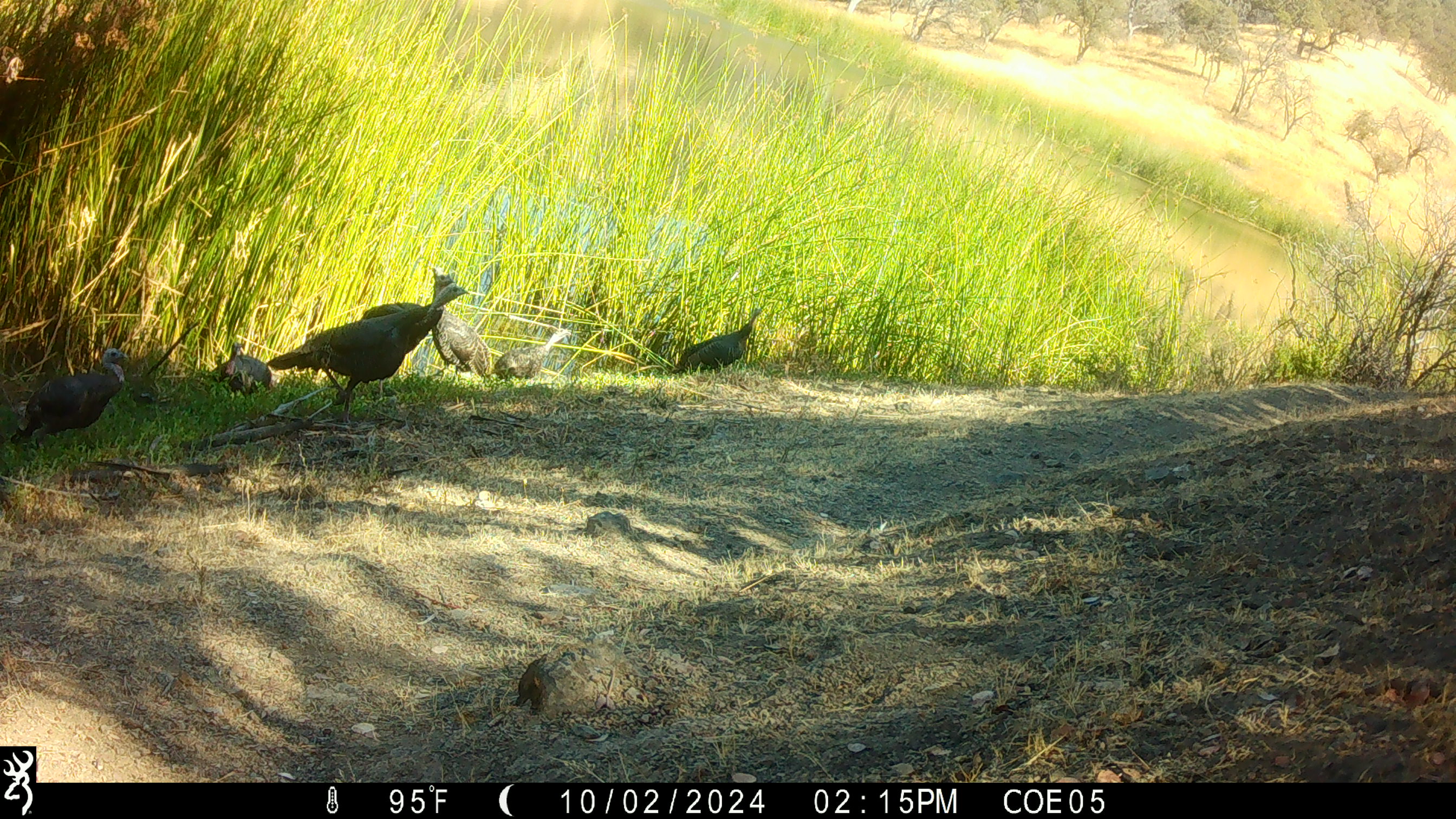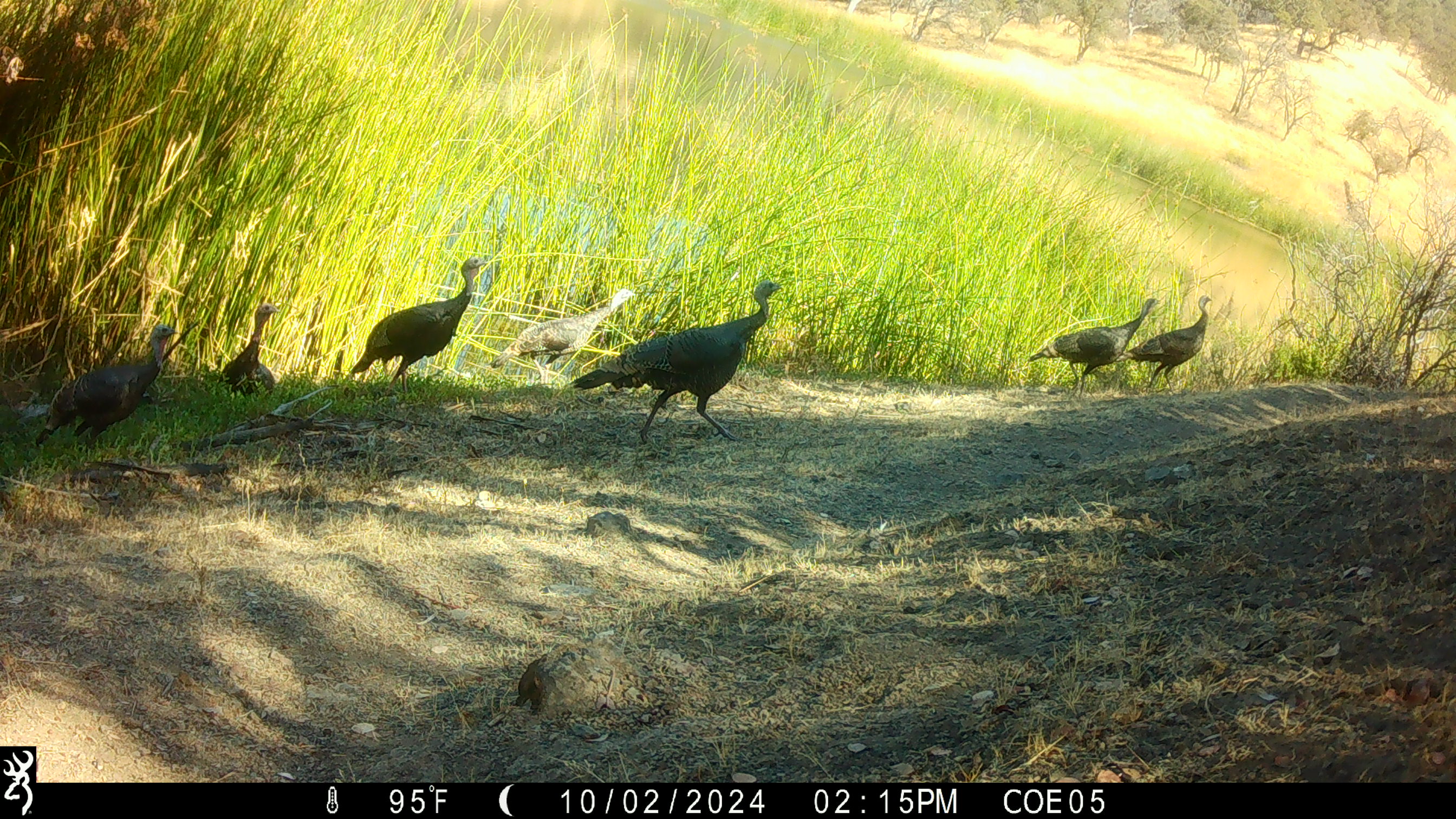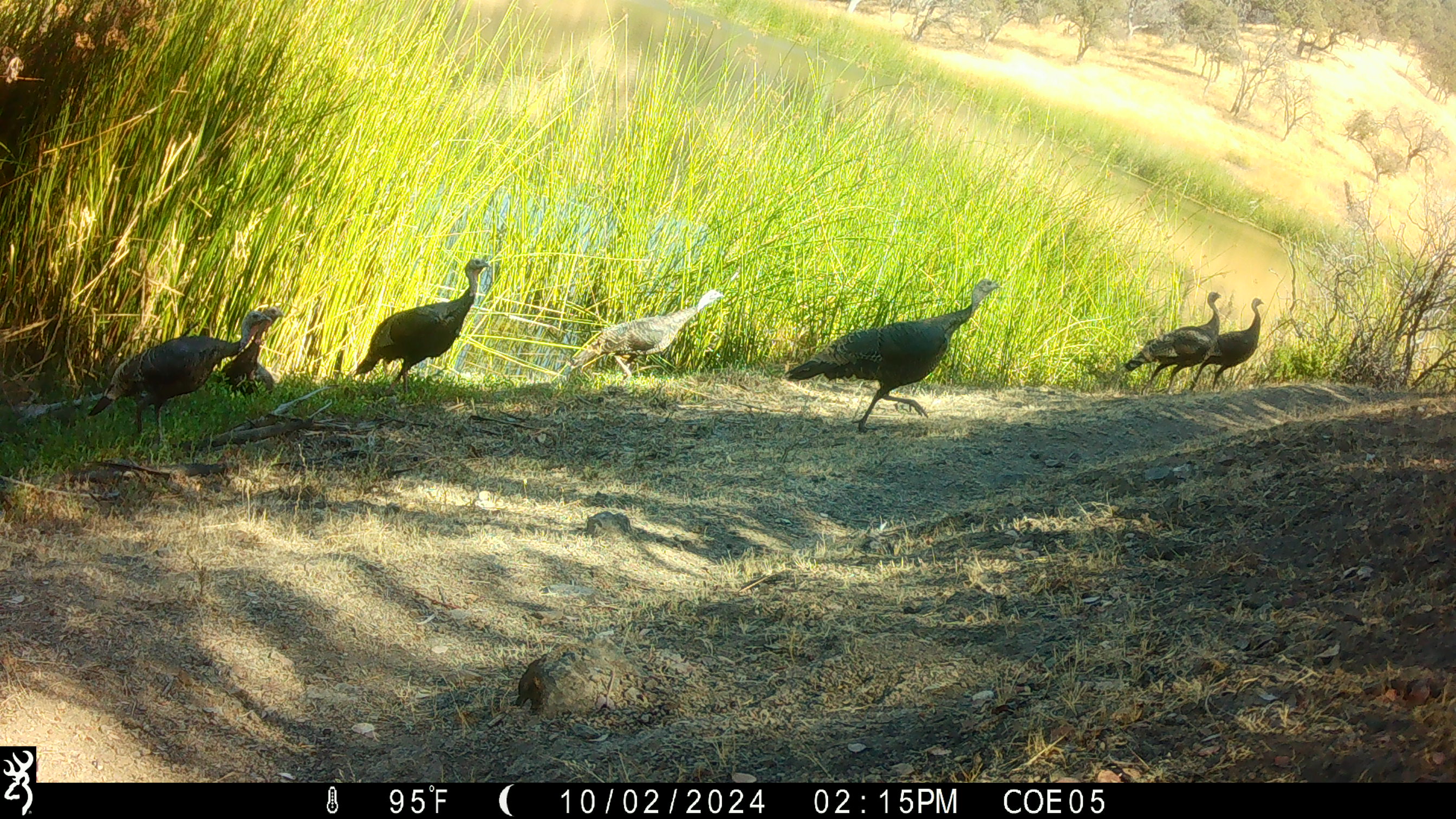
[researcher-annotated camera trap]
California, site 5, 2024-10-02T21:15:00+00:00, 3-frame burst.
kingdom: Animalia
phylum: Chordata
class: Aves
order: Galliformes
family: Phasianidae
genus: Meleagris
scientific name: Meleagris gallopavo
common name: turkey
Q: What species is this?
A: Turkey (Meleagris gallopavo).